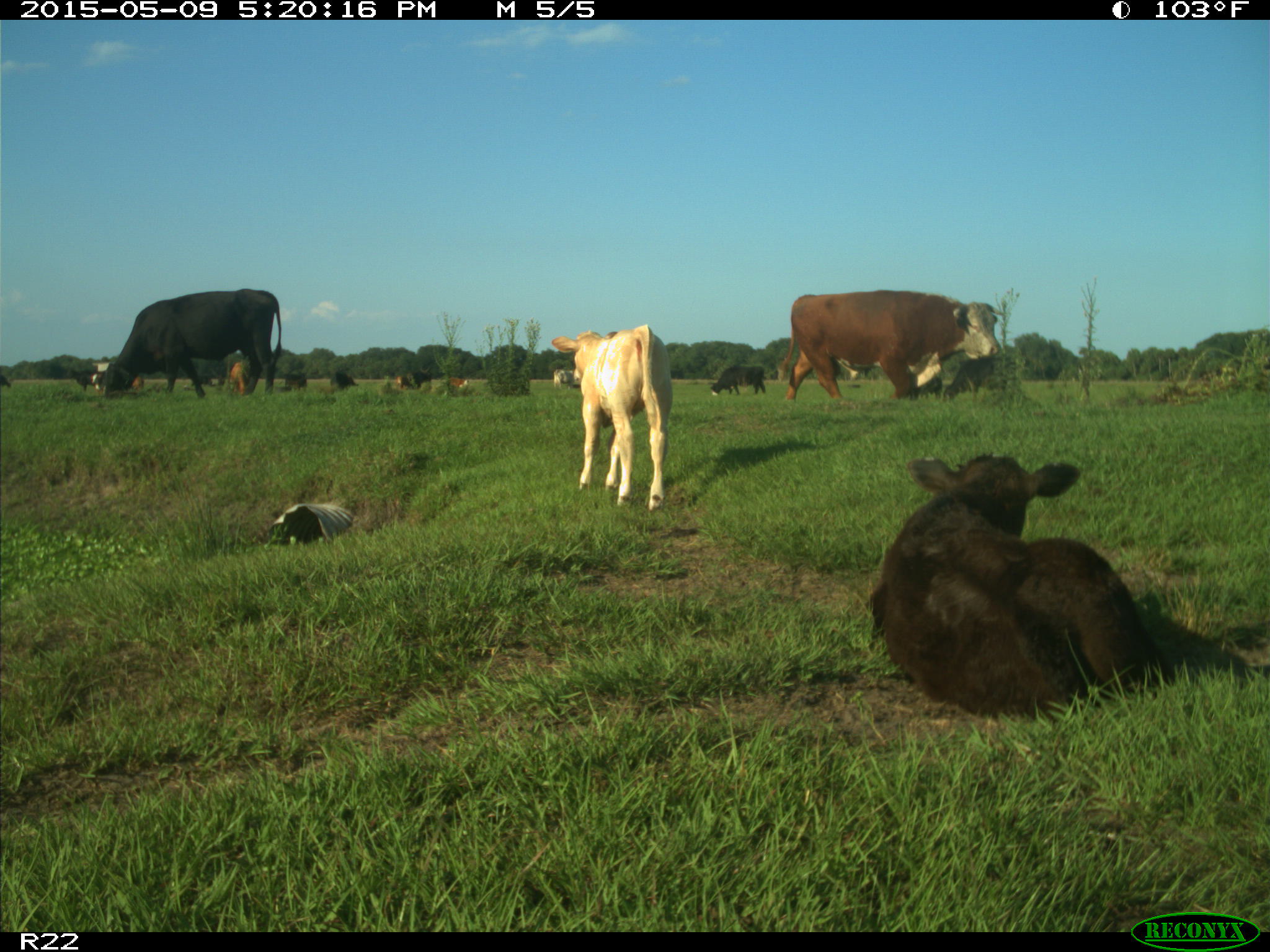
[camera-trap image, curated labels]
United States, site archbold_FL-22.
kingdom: Animalia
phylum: Chordata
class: Mammalia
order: Artiodactyla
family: Bovidae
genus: Bos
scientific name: Bos taurus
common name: domestic cow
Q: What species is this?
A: Bos taurus (domestic cow).